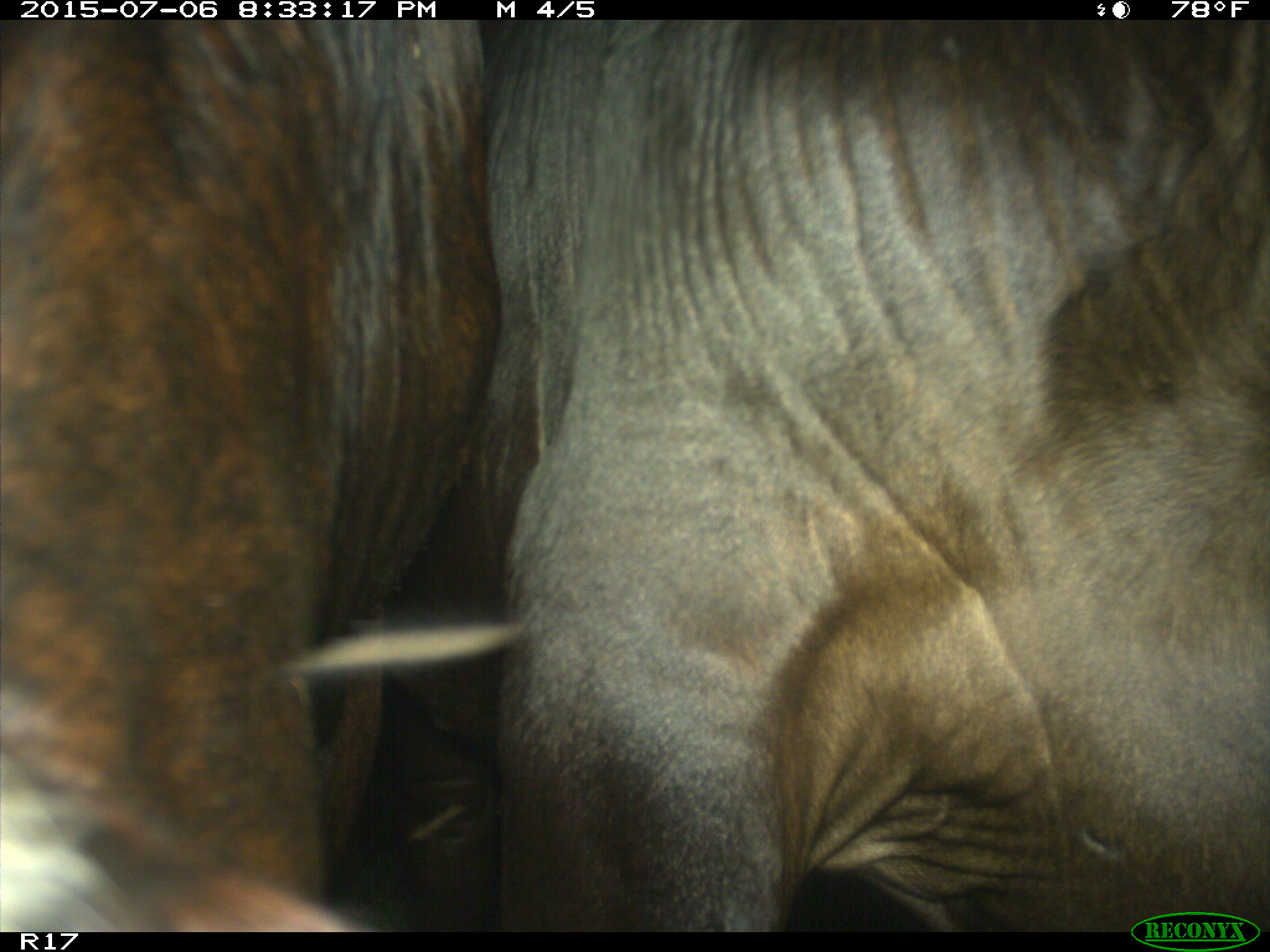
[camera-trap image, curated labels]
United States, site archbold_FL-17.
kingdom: Animalia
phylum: Chordata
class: Mammalia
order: Artiodactyla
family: Bovidae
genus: Bos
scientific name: Bos taurus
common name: domestic cow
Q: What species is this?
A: Bos taurus (domestic cow).